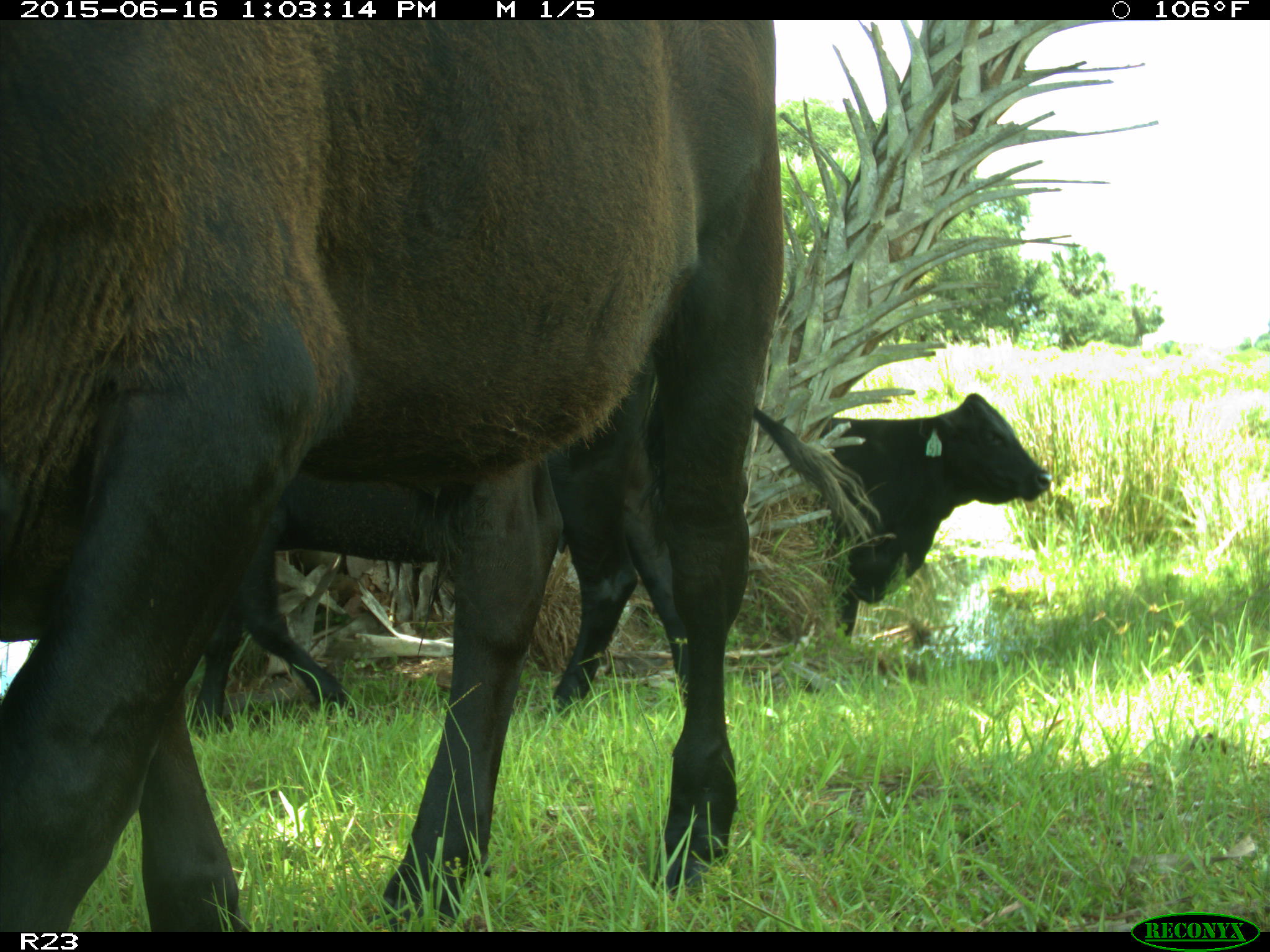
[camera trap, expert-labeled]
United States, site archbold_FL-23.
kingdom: Animalia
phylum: Chordata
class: Mammalia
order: Artiodactyla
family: Bovidae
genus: Bos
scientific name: Bos taurus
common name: domestic cow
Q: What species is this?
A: Bos taurus (domestic cow).